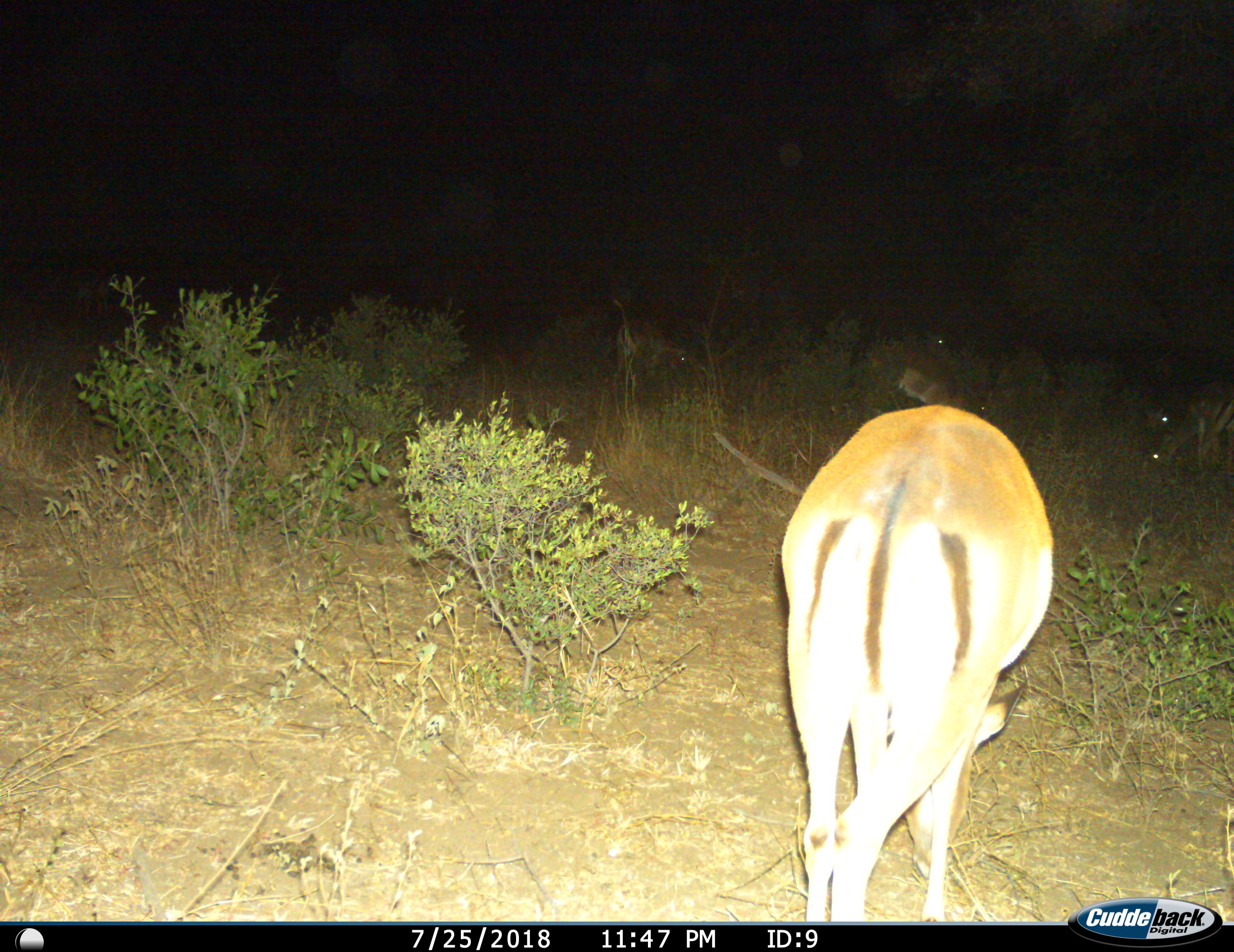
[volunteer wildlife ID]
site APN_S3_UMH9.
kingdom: Animalia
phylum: Chordata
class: Mammalia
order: Artiodactyla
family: Bovidae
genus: Aepyceros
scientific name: Aepyceros melampus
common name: impala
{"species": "impala (Aepyceros melampus)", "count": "5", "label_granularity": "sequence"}